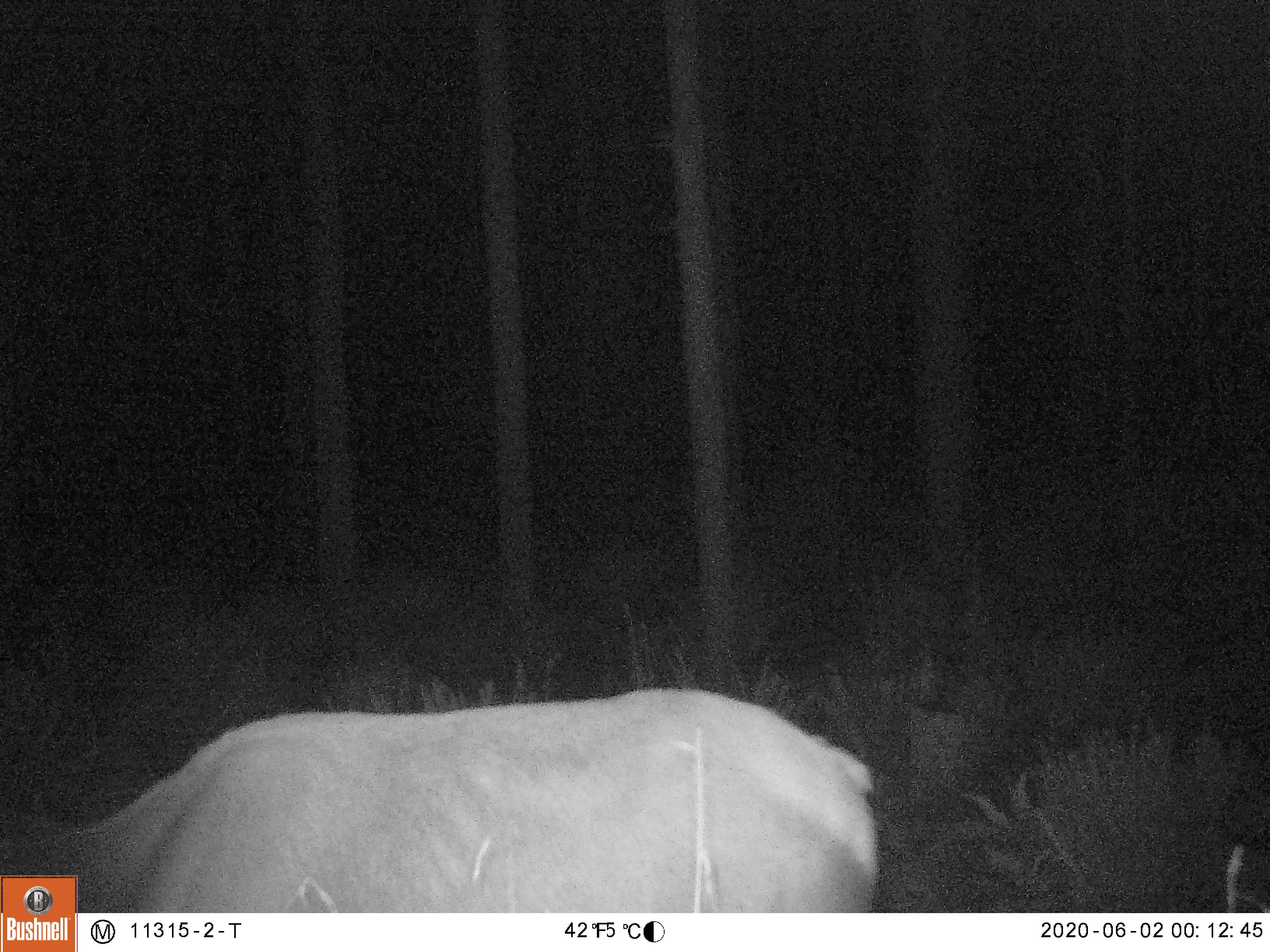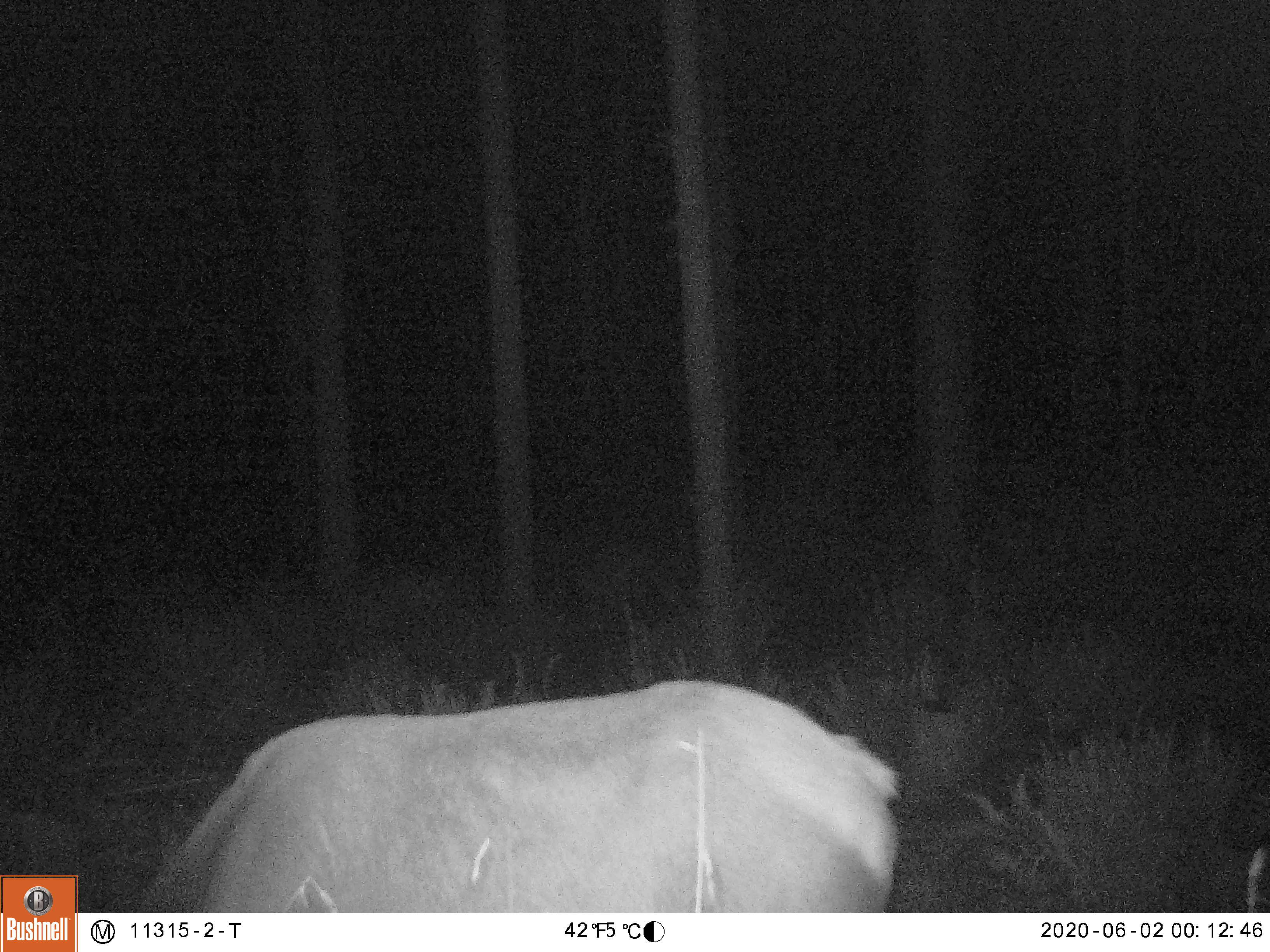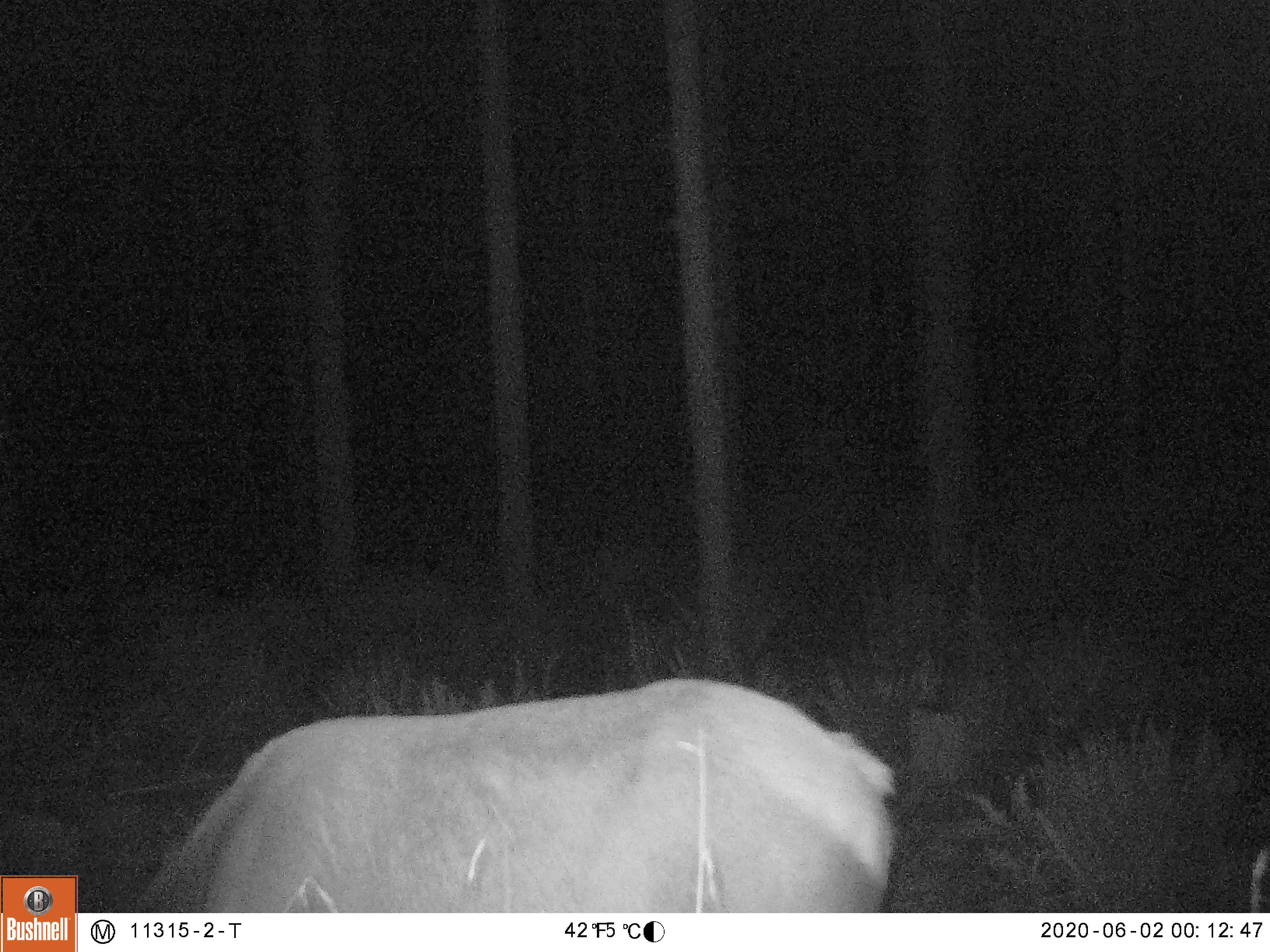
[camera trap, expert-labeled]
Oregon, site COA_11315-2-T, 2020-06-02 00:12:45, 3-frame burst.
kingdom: Animalia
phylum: Chordata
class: Mammalia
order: Artiodactyla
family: Cervidae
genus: Cervus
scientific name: Cervus canadensis roosevelti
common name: roosevelt elk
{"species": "roosevelt elk (Cervus canadensis roosevelti)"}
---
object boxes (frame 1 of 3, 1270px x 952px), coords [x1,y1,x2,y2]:
roosevelt elk: [78,677,893,904]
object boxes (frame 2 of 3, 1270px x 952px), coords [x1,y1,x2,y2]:
roosevelt elk: [120,668,913,904]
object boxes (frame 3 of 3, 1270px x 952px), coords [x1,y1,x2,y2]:
roosevelt elk: [120,671,909,906]